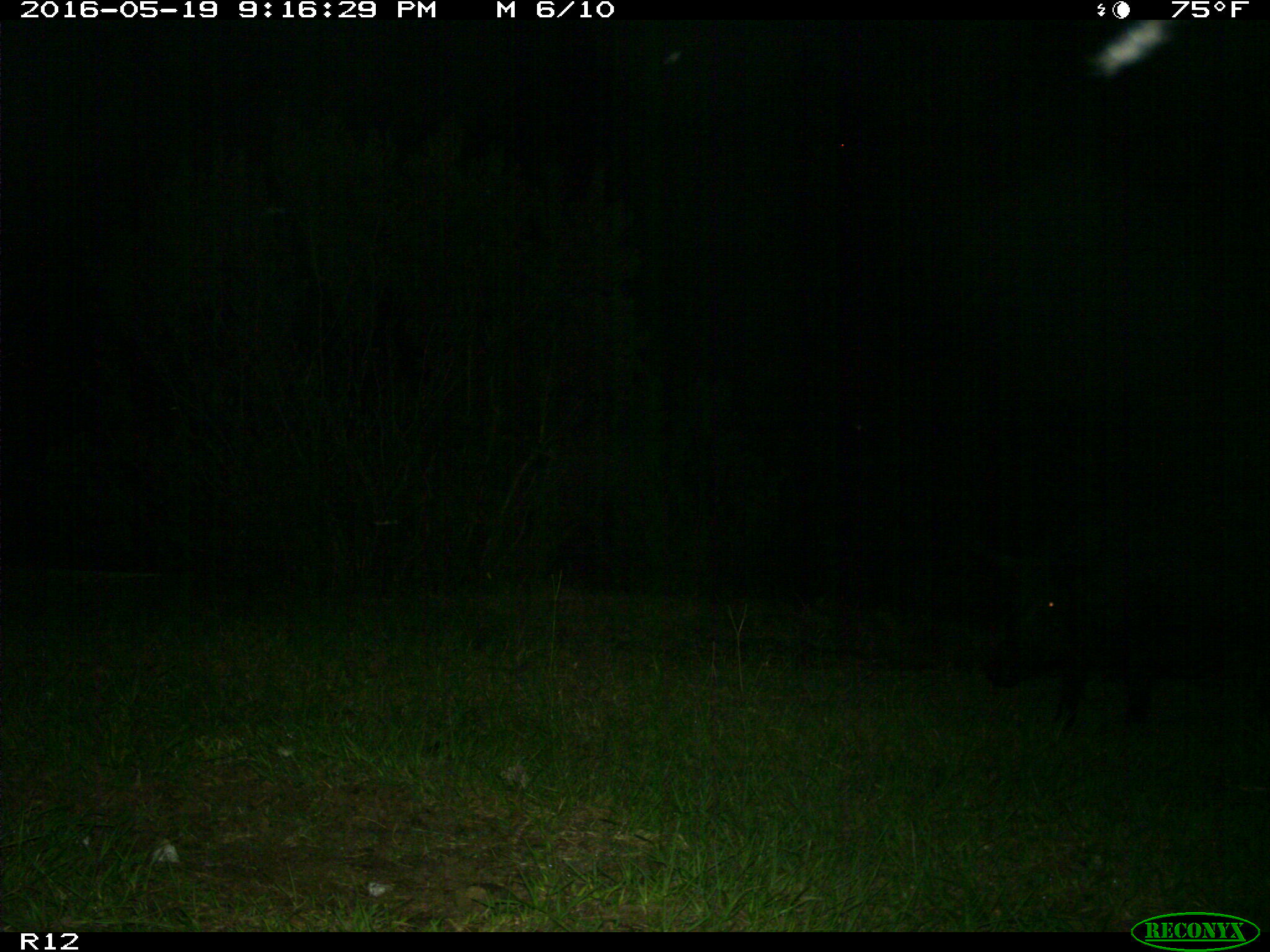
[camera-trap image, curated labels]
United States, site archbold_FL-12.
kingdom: Animalia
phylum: Chordata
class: Mammalia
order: Artiodactyla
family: Suidae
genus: Sus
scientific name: Sus scrofa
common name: wild boar